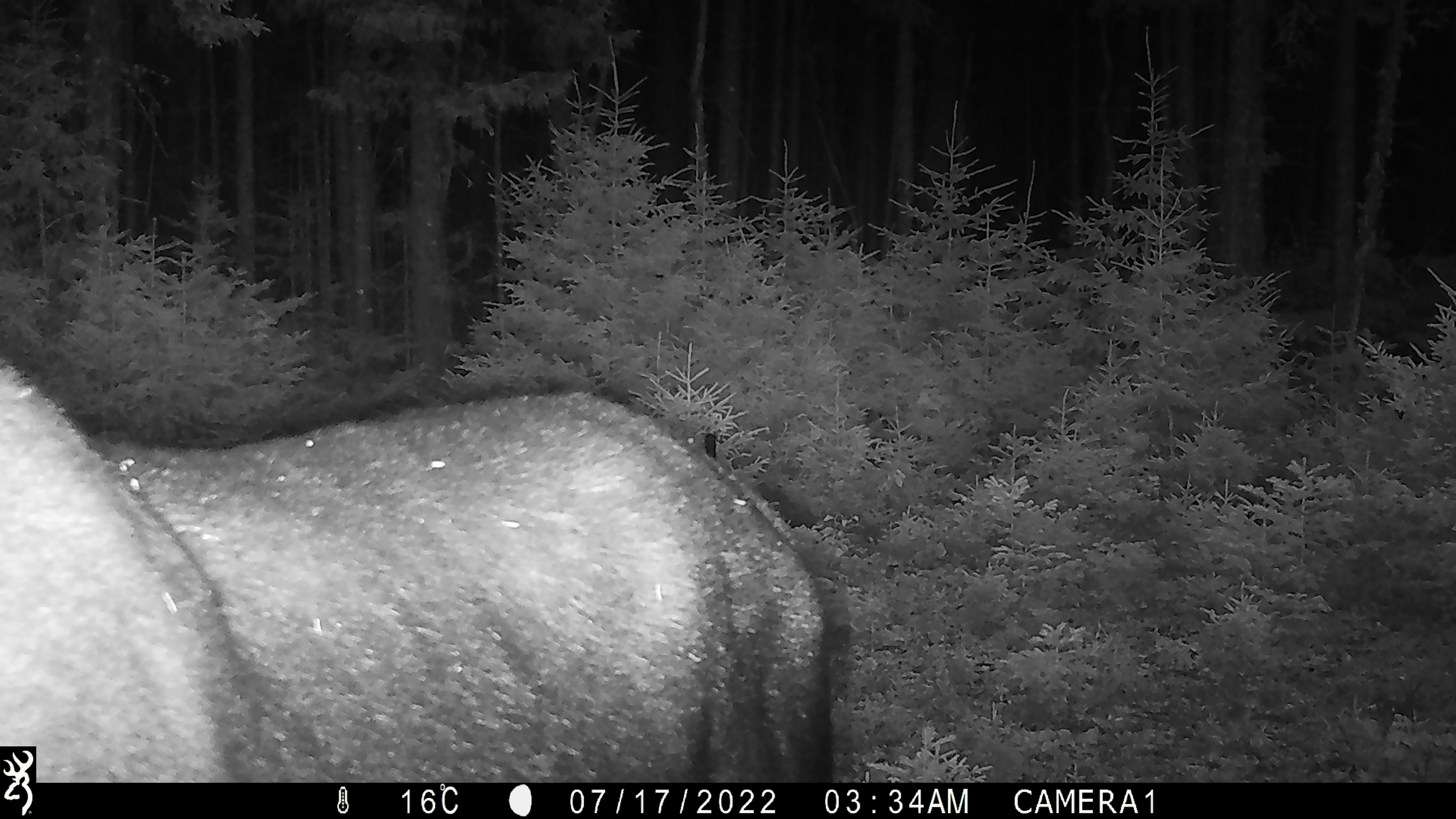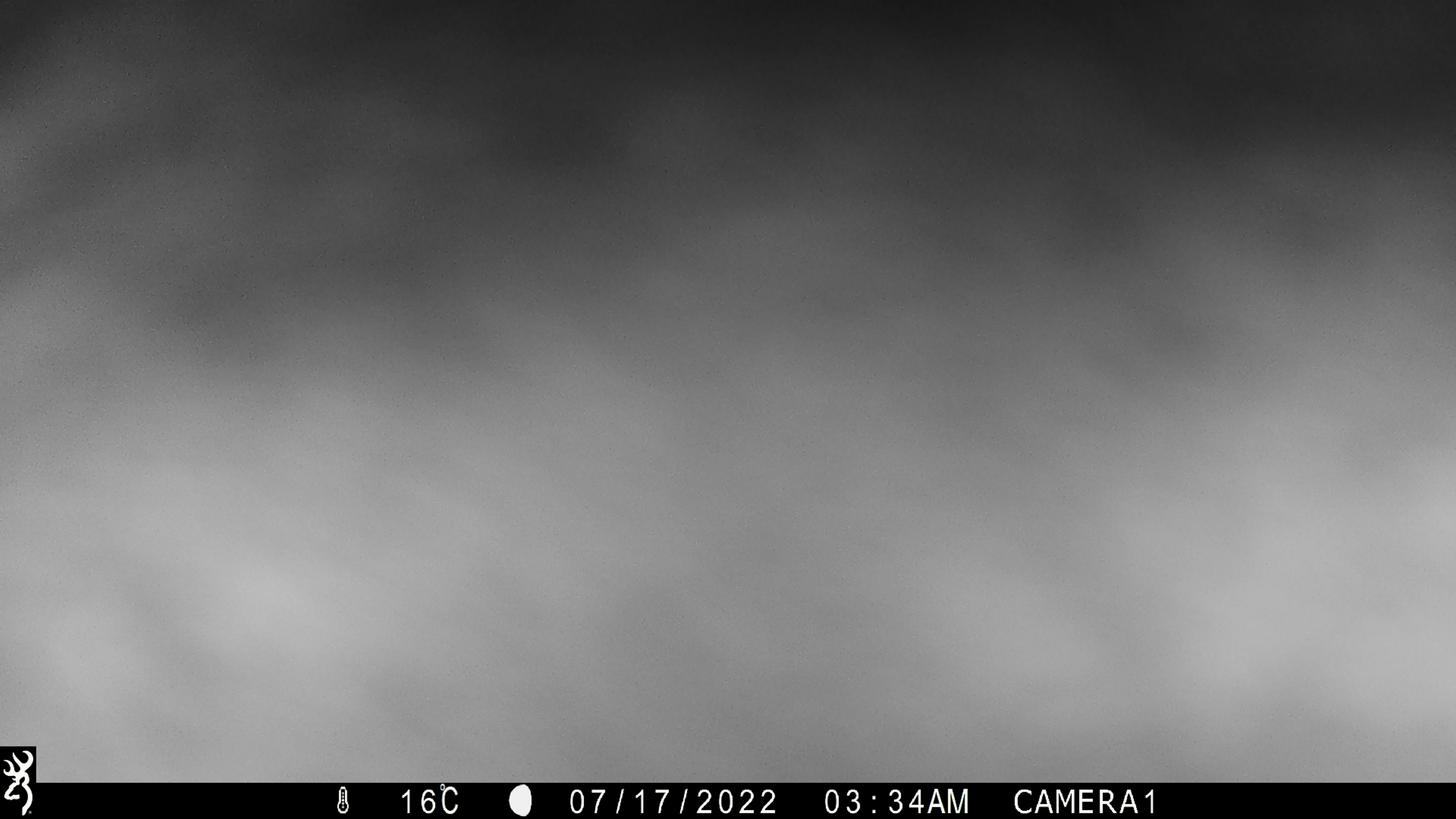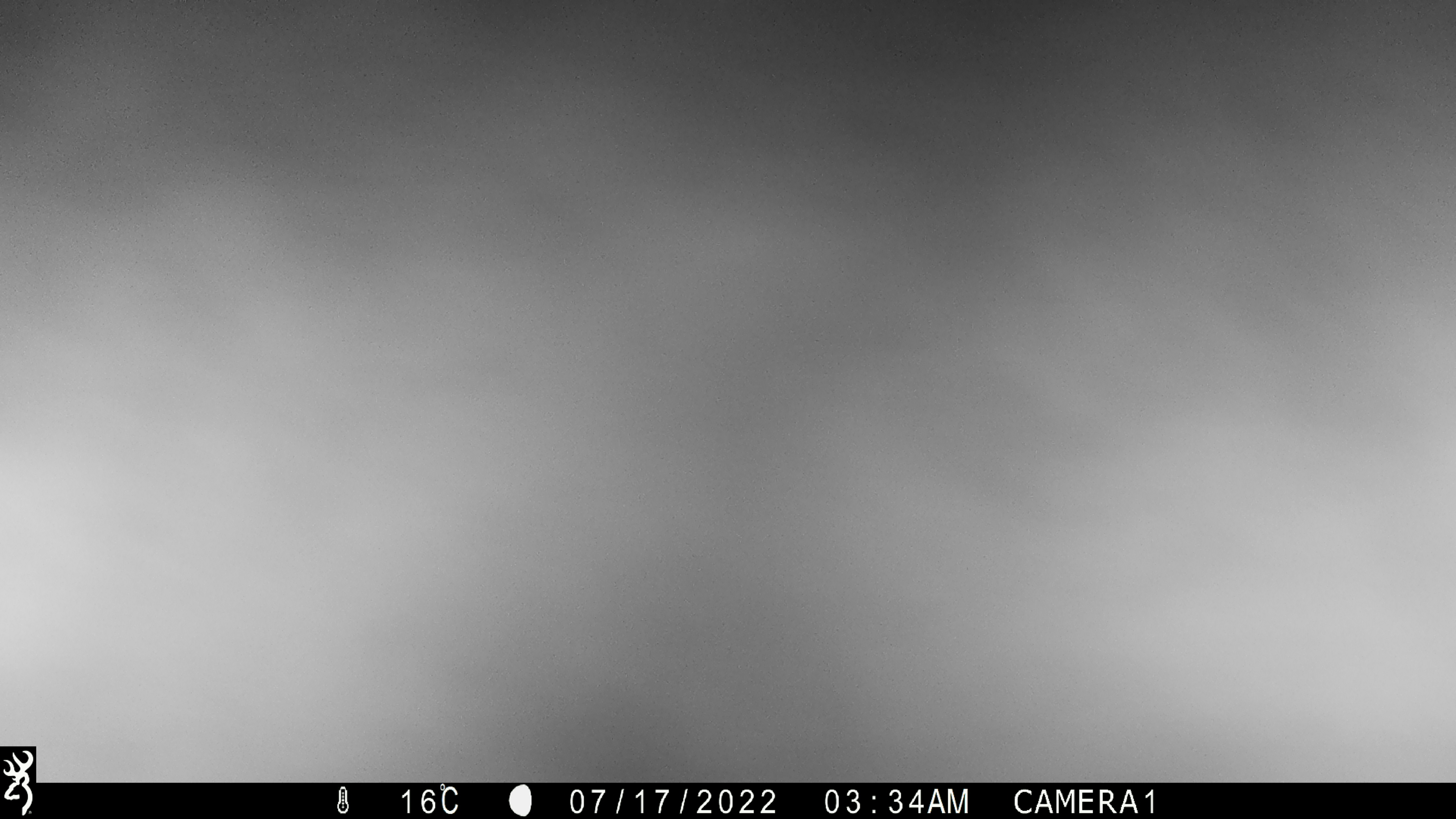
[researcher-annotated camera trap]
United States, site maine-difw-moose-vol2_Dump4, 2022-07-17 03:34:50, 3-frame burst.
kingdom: Animalia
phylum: Chordata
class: Mammalia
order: Artiodactyla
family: Cervidae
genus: Alces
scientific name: Alces alces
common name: moose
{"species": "moose (Alces alces)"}